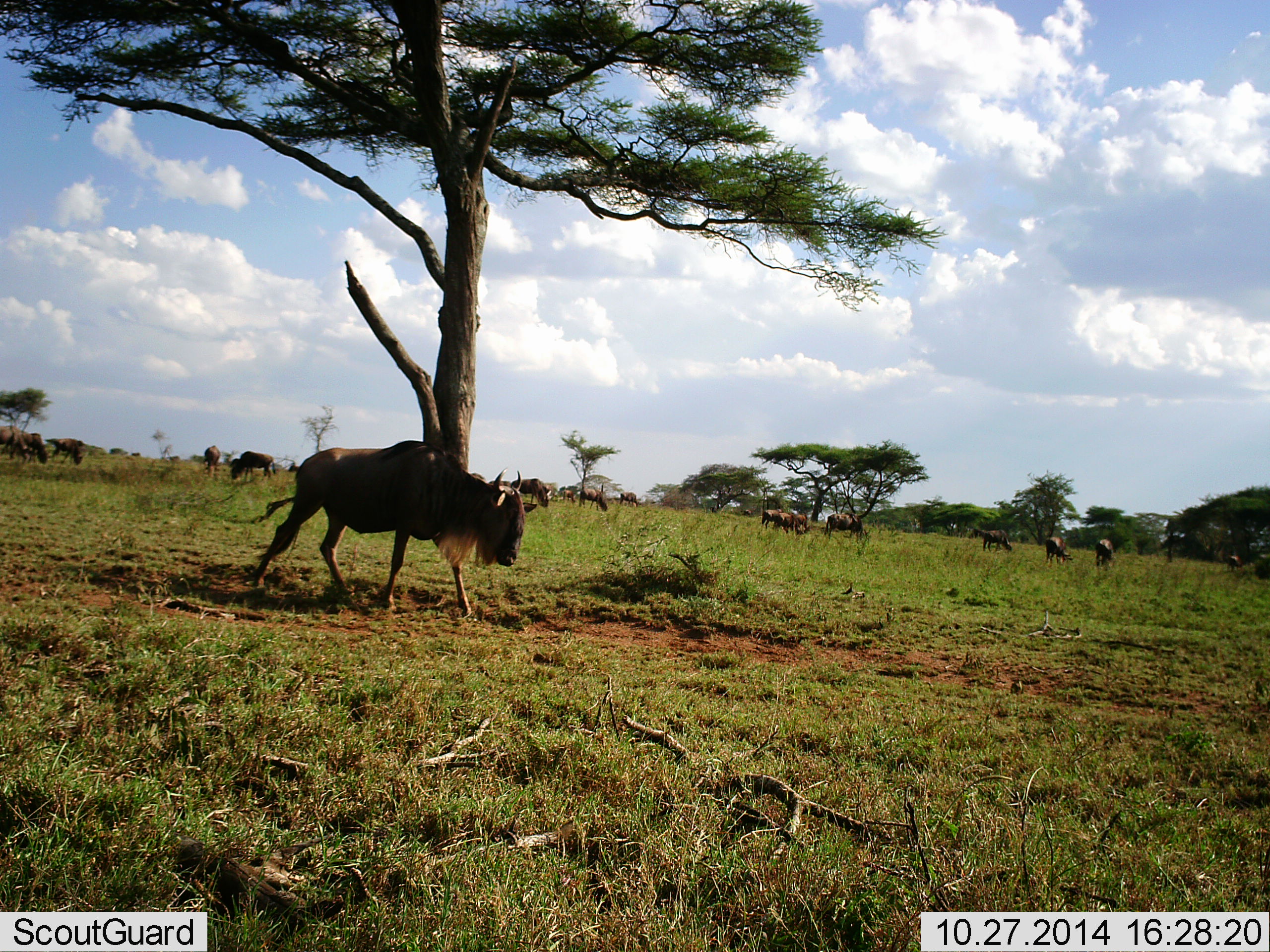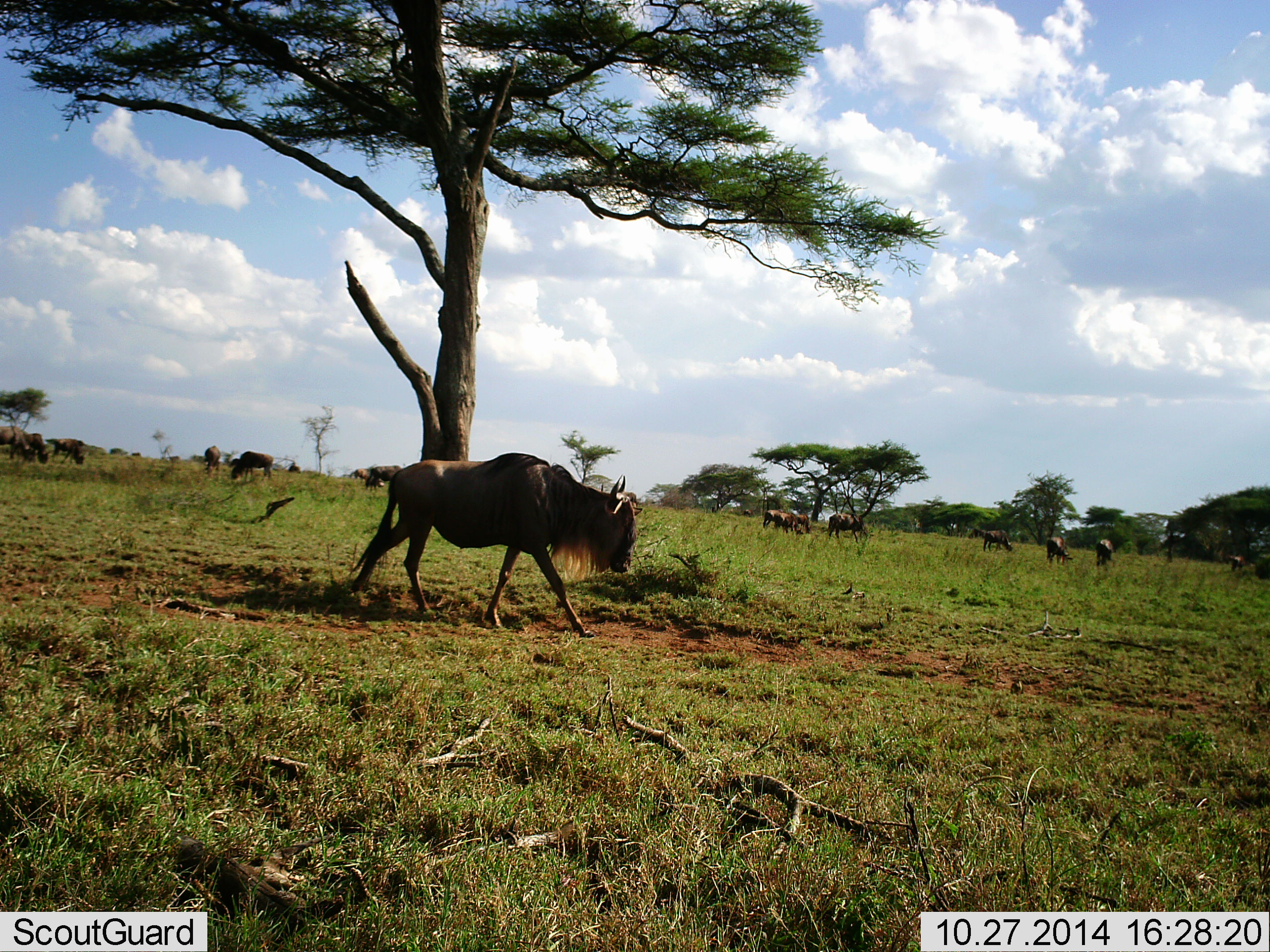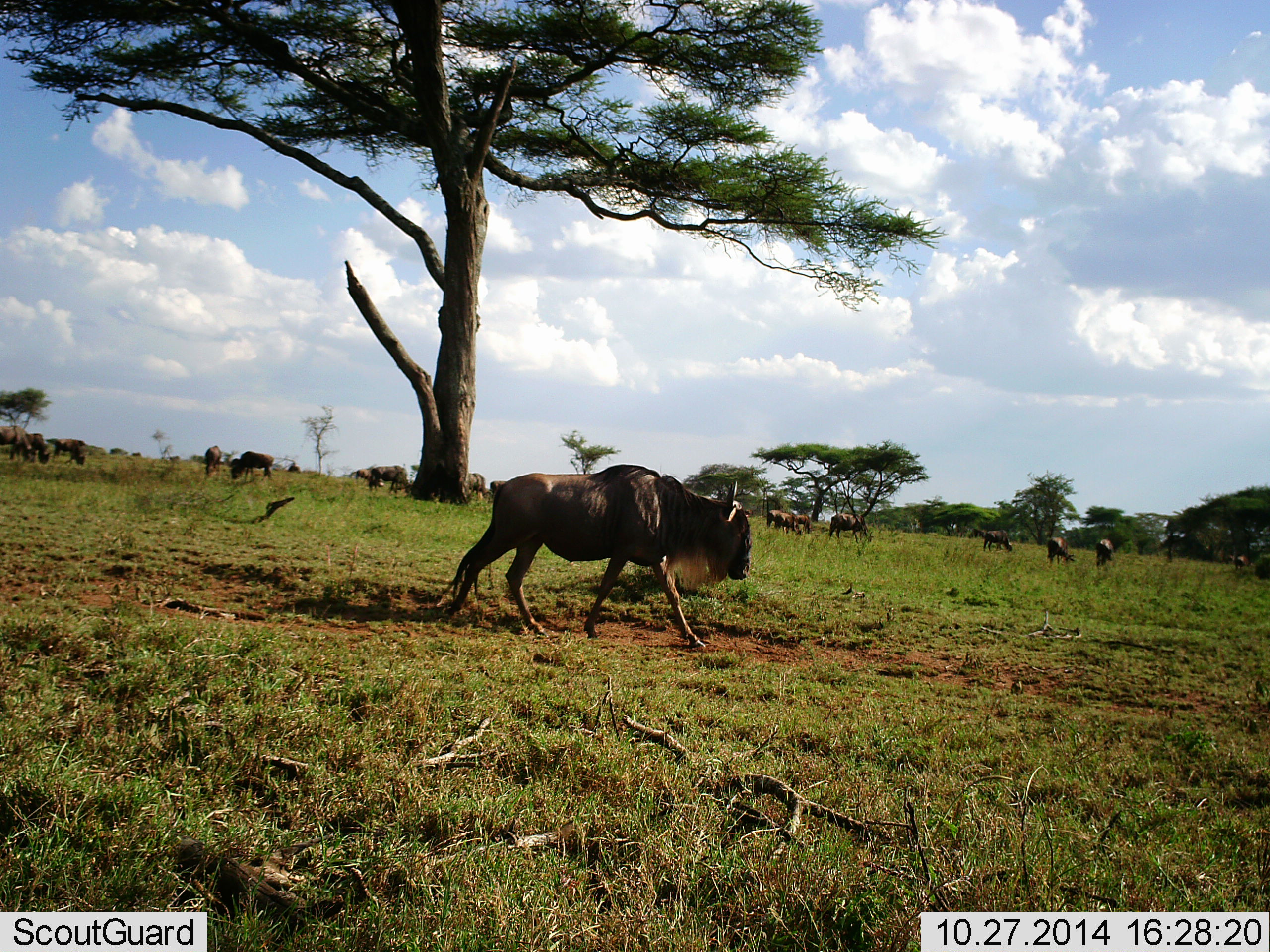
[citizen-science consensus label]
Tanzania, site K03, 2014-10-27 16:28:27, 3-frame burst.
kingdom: Animalia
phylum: Chordata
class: Mammalia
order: Artiodactyla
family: Bovidae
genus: Connochaetes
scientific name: Connochaetes taurinus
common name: blue wildebeest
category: wildebeest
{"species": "wildebeest (blue wildebeest) (Connochaetes taurinus)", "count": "11-50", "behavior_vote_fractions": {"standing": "40%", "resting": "0%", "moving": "70%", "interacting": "0%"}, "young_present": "0%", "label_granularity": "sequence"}